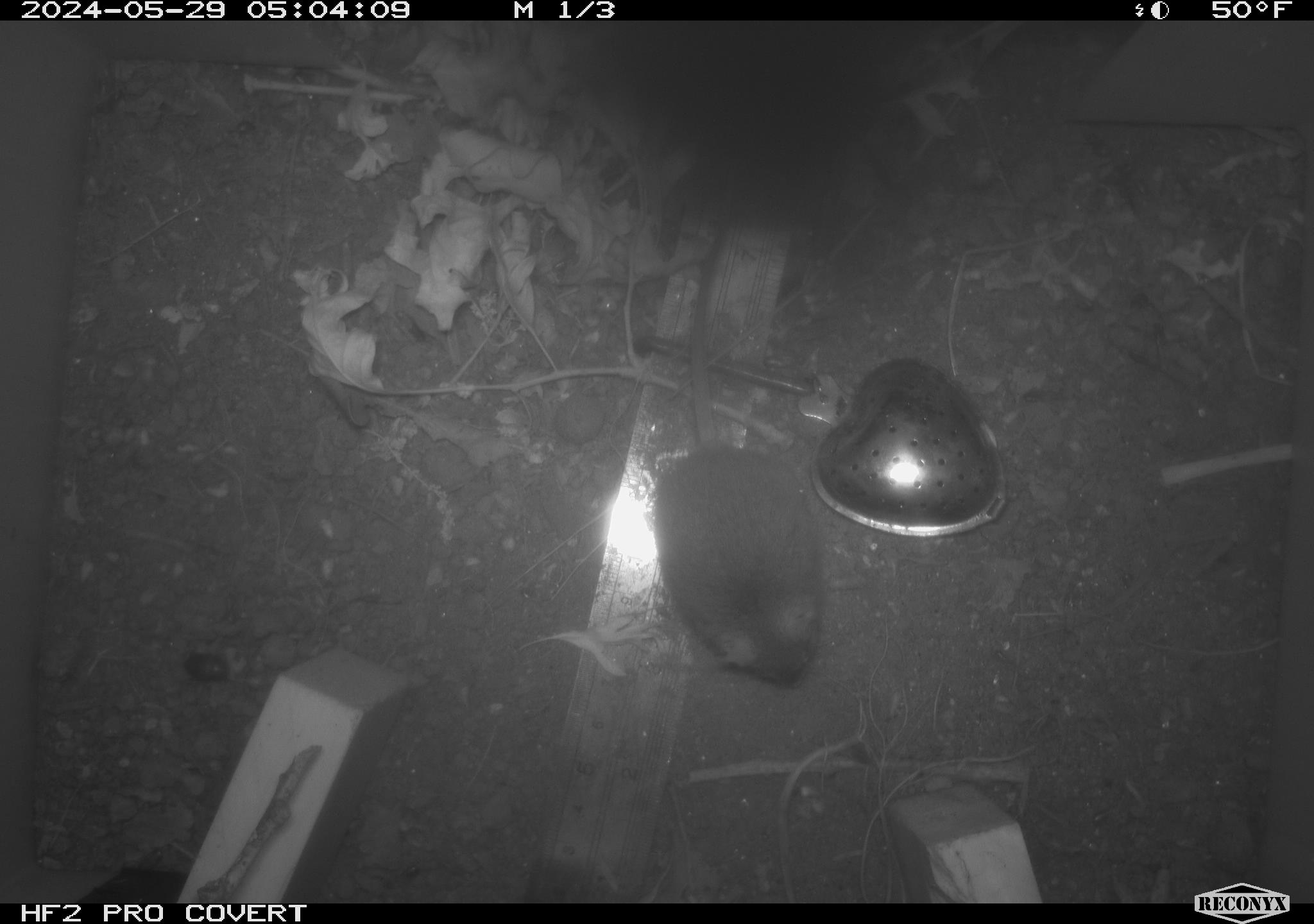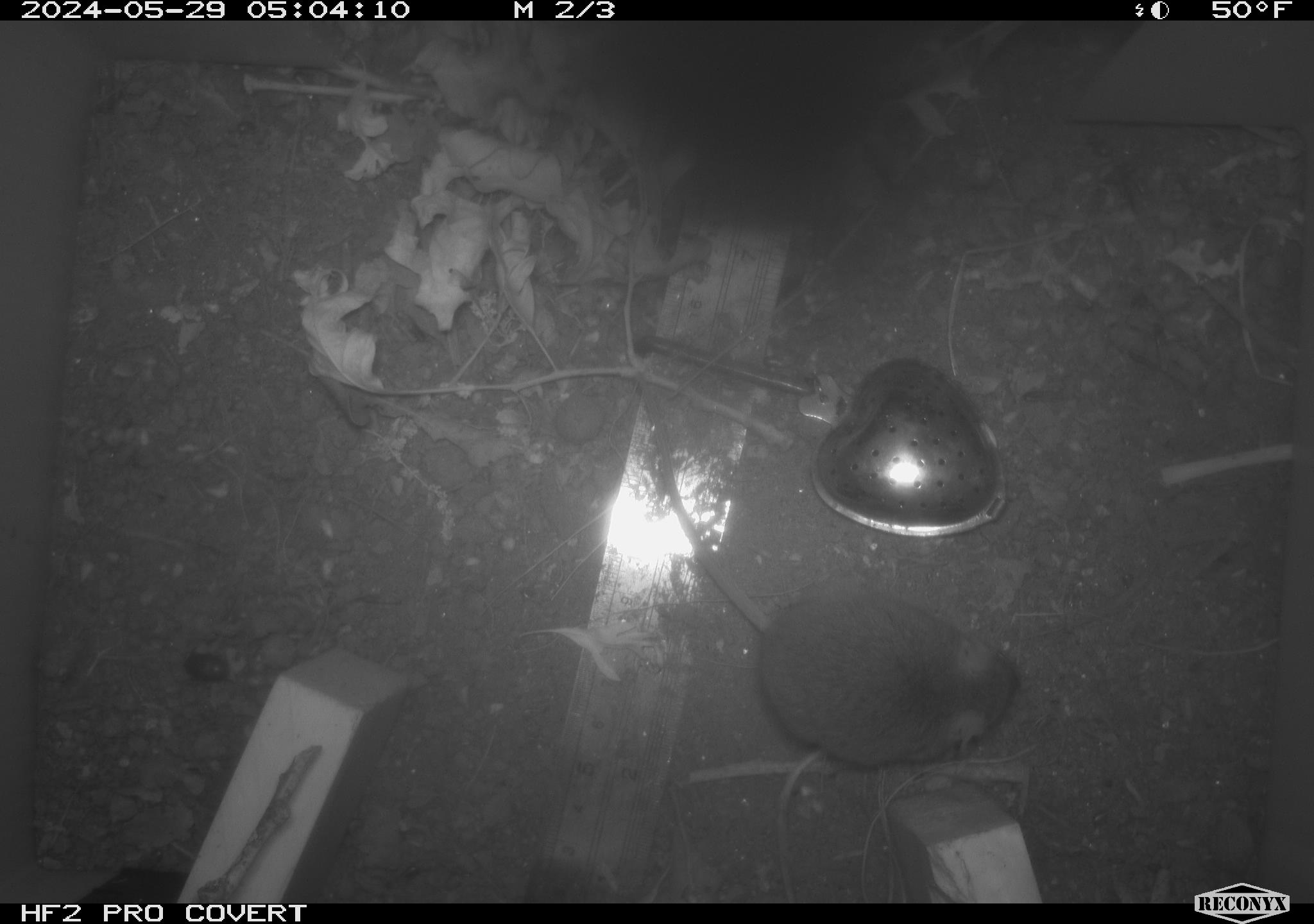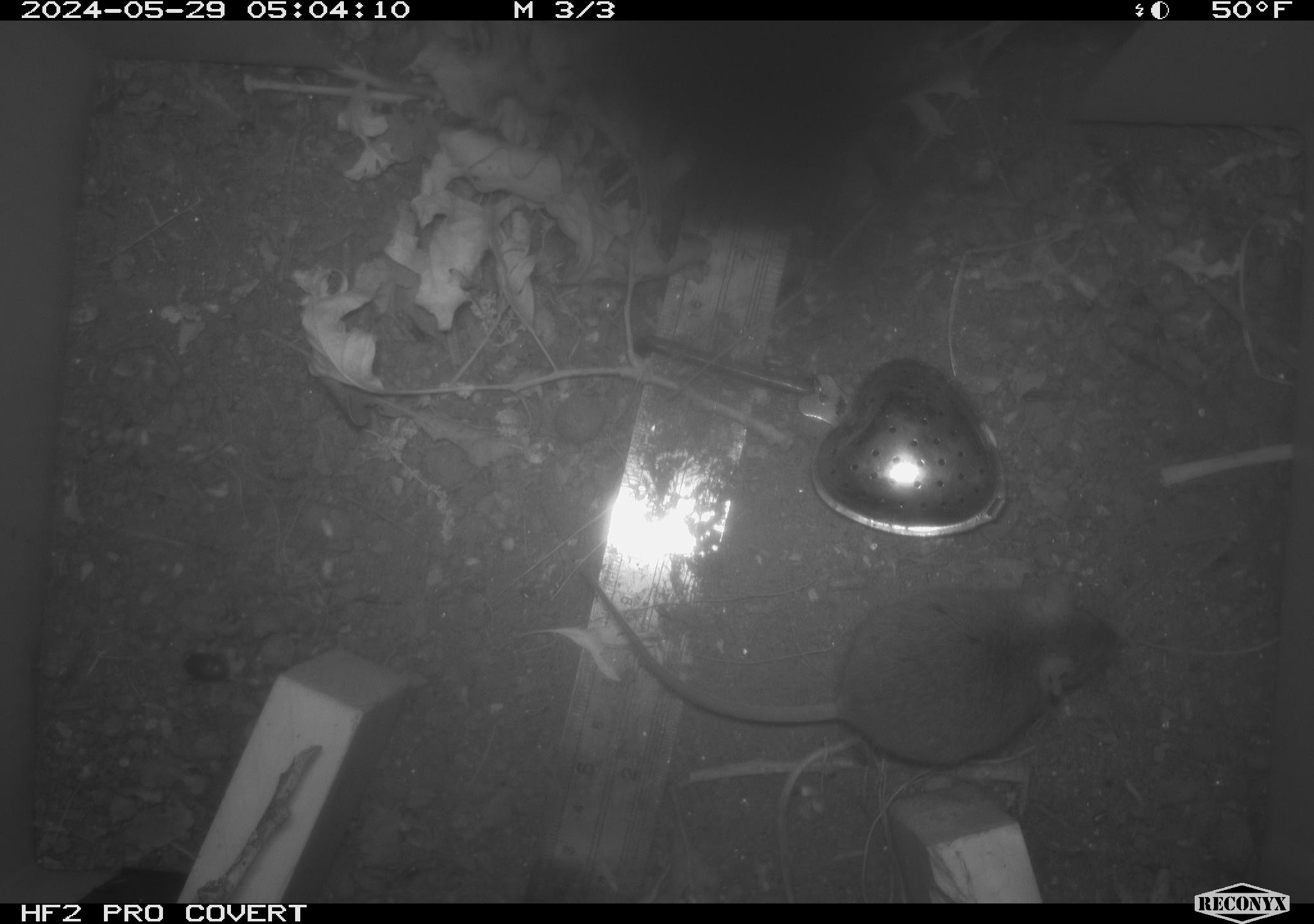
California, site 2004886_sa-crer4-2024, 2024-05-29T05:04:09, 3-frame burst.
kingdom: Animalia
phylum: Chordata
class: Mammalia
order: Rodentia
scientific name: Rodentia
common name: mouse species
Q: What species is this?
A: Mouse species (Rodentia).